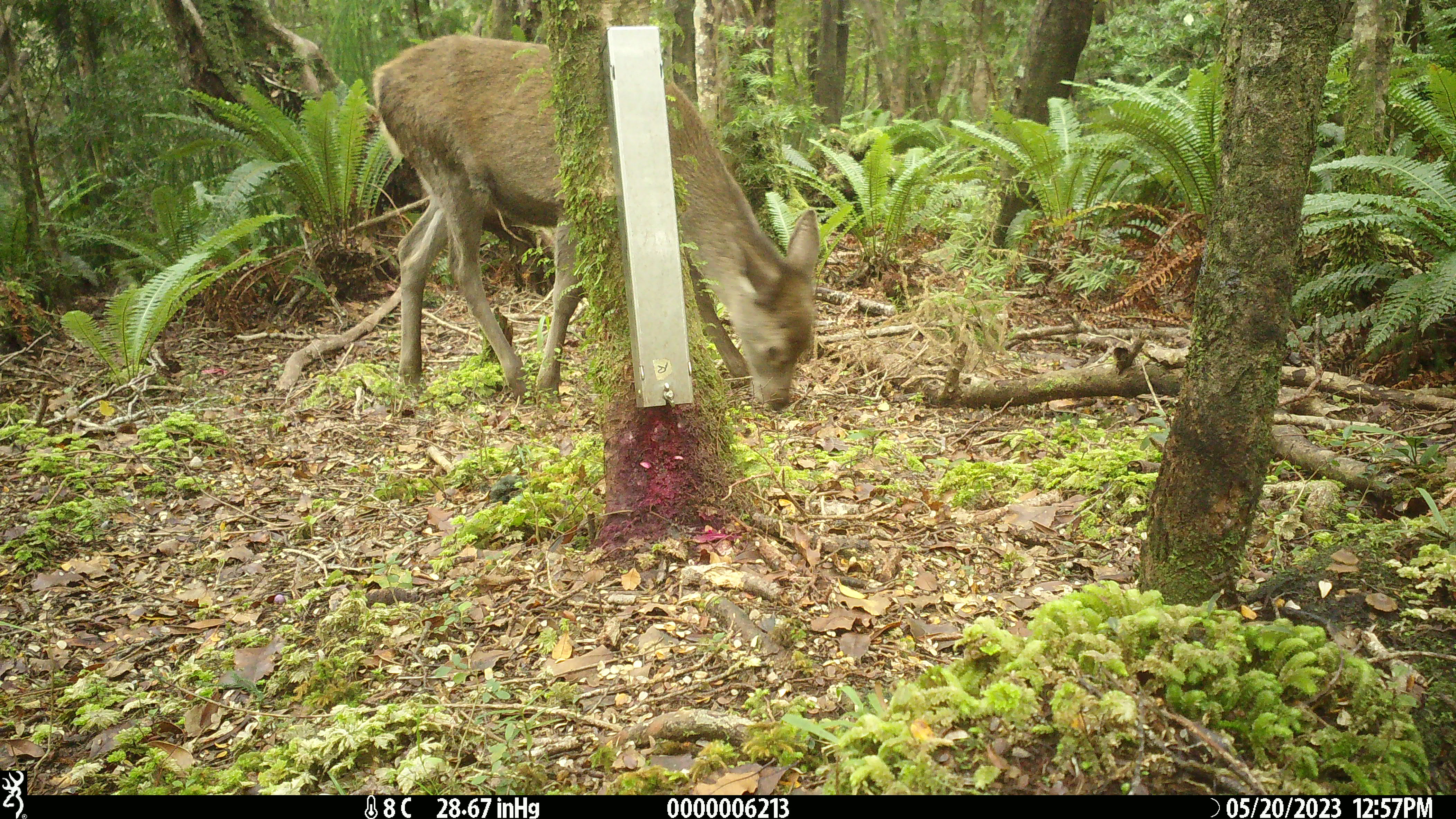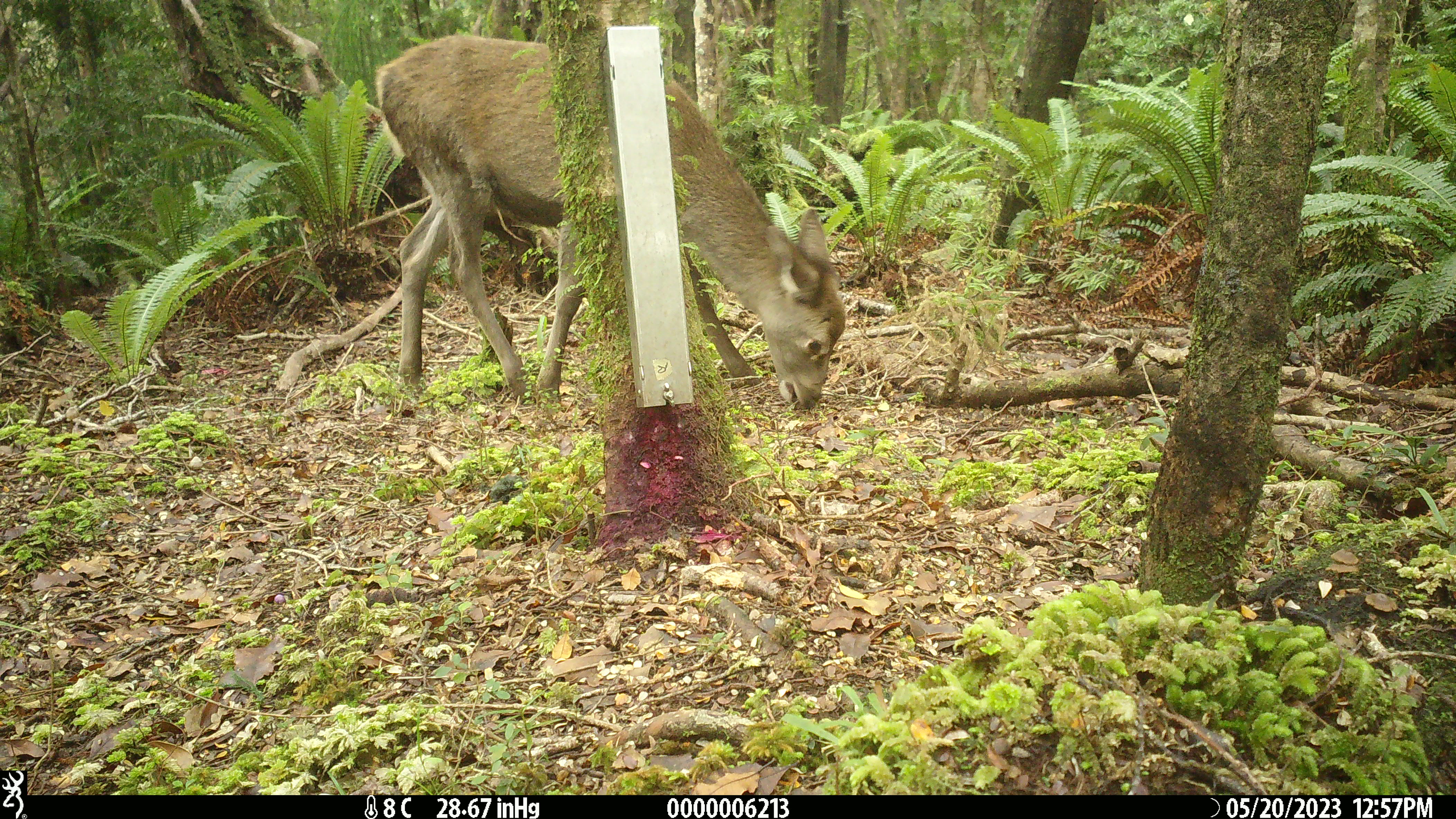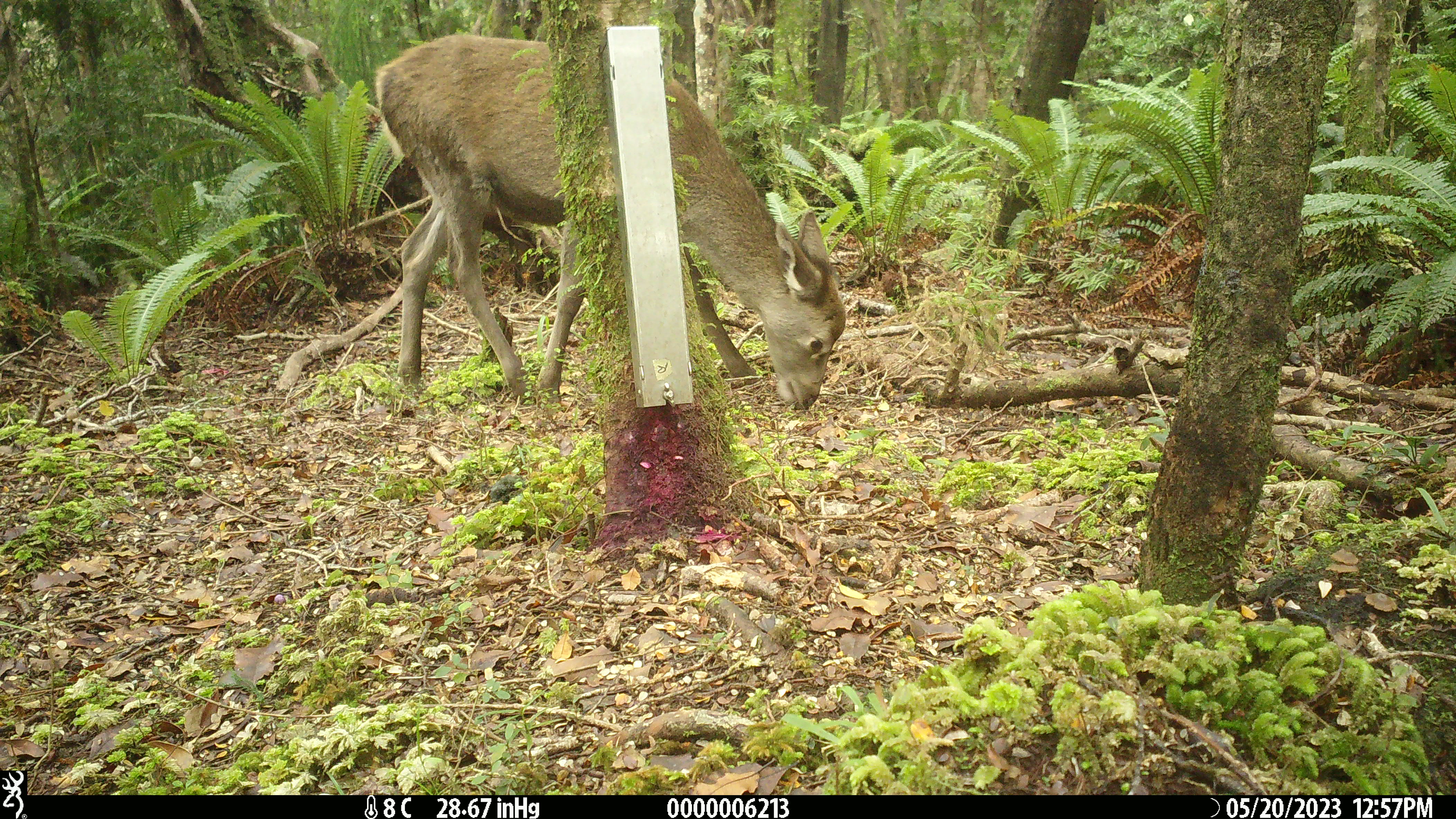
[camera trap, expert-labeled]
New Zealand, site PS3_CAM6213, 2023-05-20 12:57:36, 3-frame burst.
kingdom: Animalia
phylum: Chordata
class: Mammalia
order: Artiodactyla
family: Cervidae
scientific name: Cervidae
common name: deer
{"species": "deer (Cervidae)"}